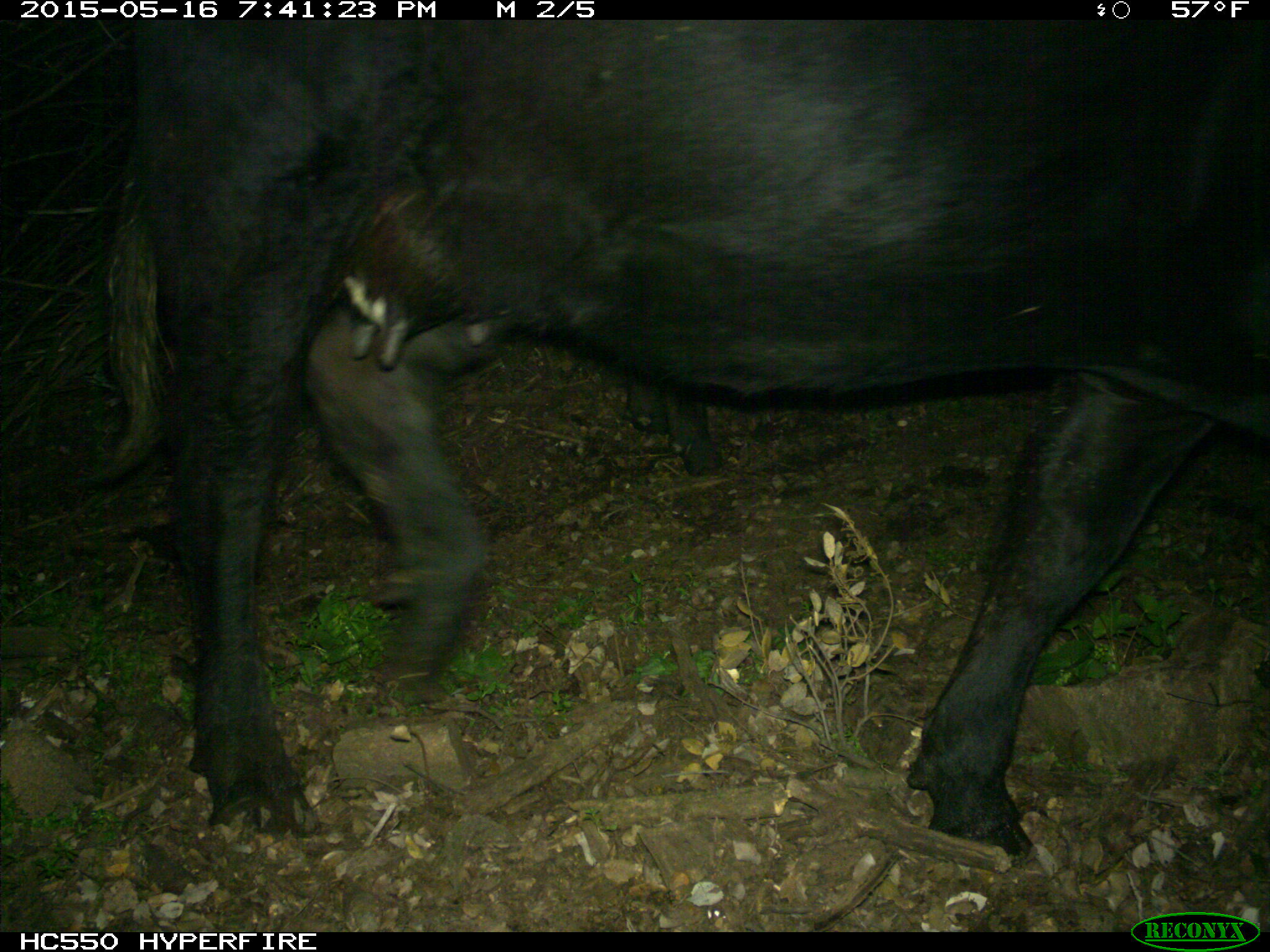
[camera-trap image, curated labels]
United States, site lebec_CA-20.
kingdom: Animalia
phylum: Chordata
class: Mammalia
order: Artiodactyla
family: Bovidae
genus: Bos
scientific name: Bos taurus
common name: domestic cow